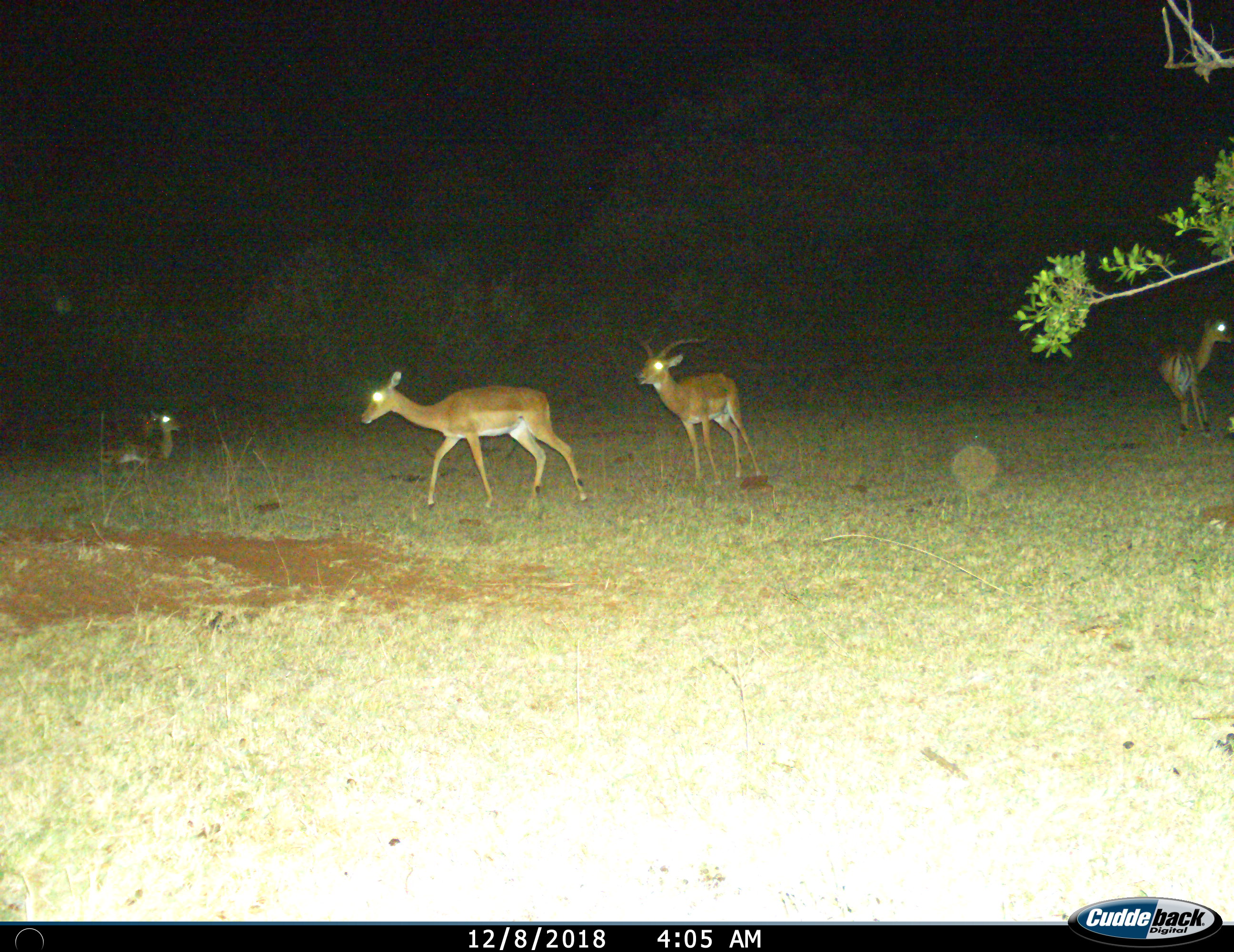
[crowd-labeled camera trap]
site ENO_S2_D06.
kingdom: Animalia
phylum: Chordata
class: Mammalia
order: Artiodactyla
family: Bovidae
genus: Aepyceros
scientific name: Aepyceros melampus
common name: impala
Impala (Aepyceros melampus), count 4. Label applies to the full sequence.